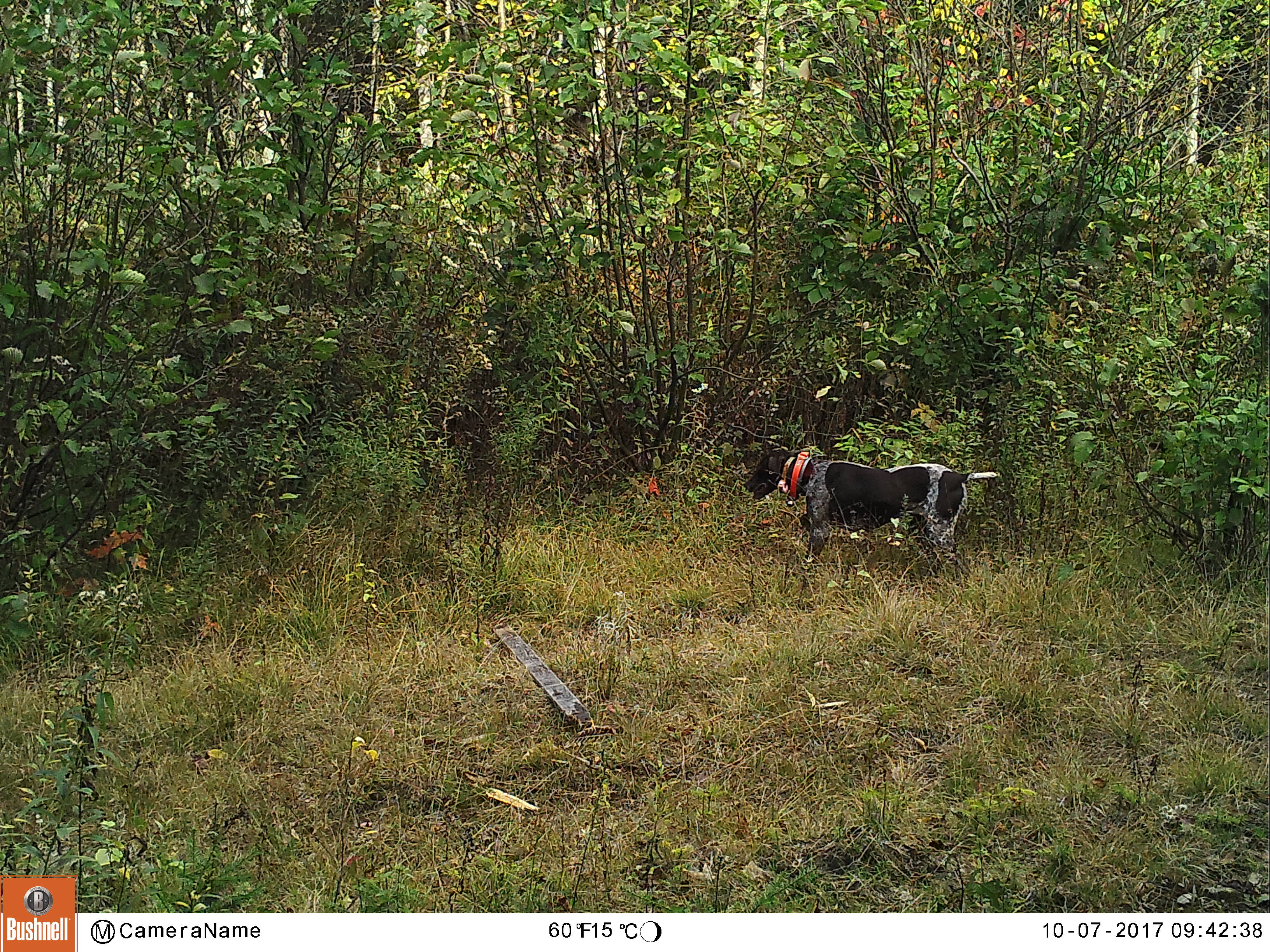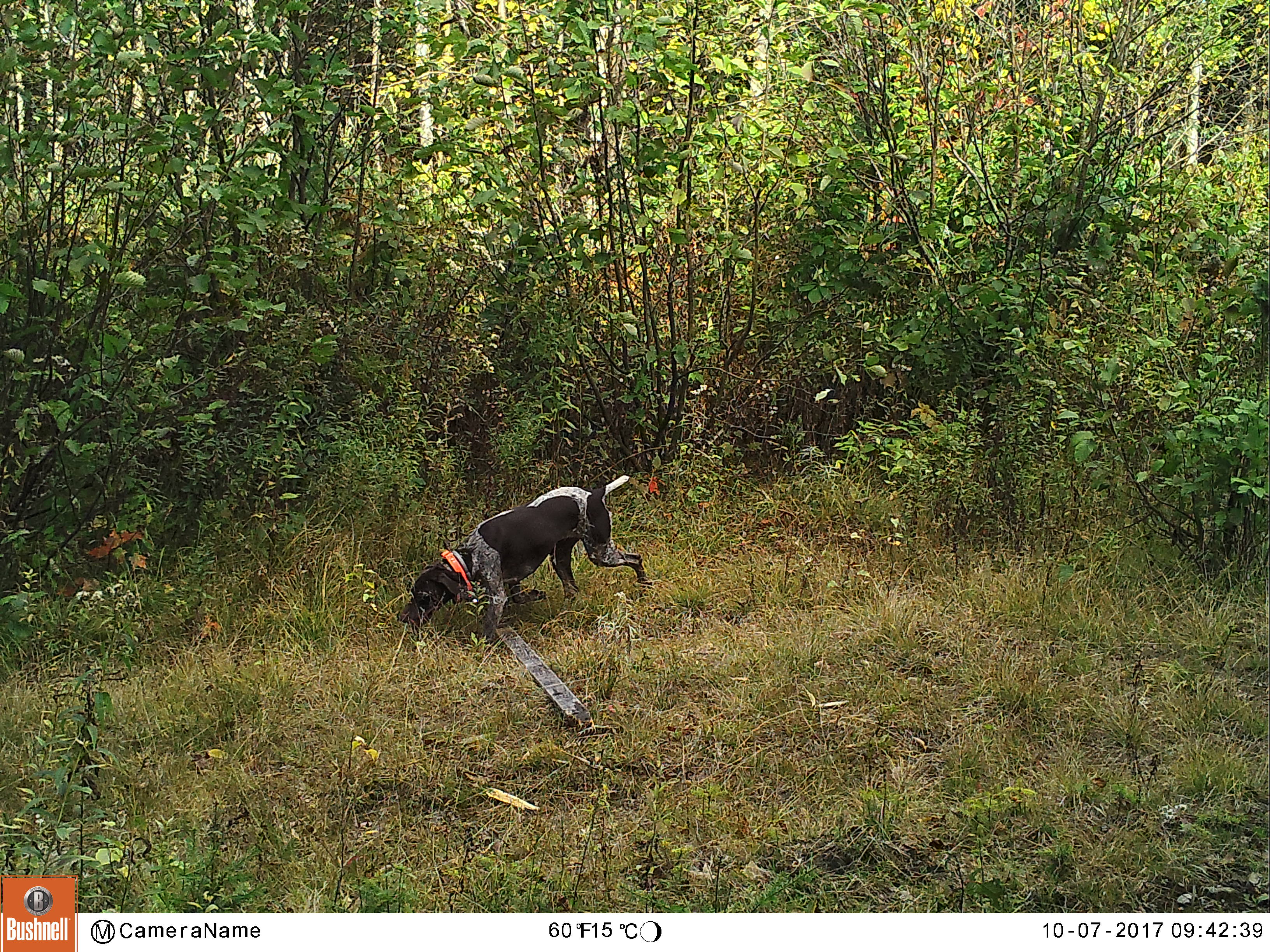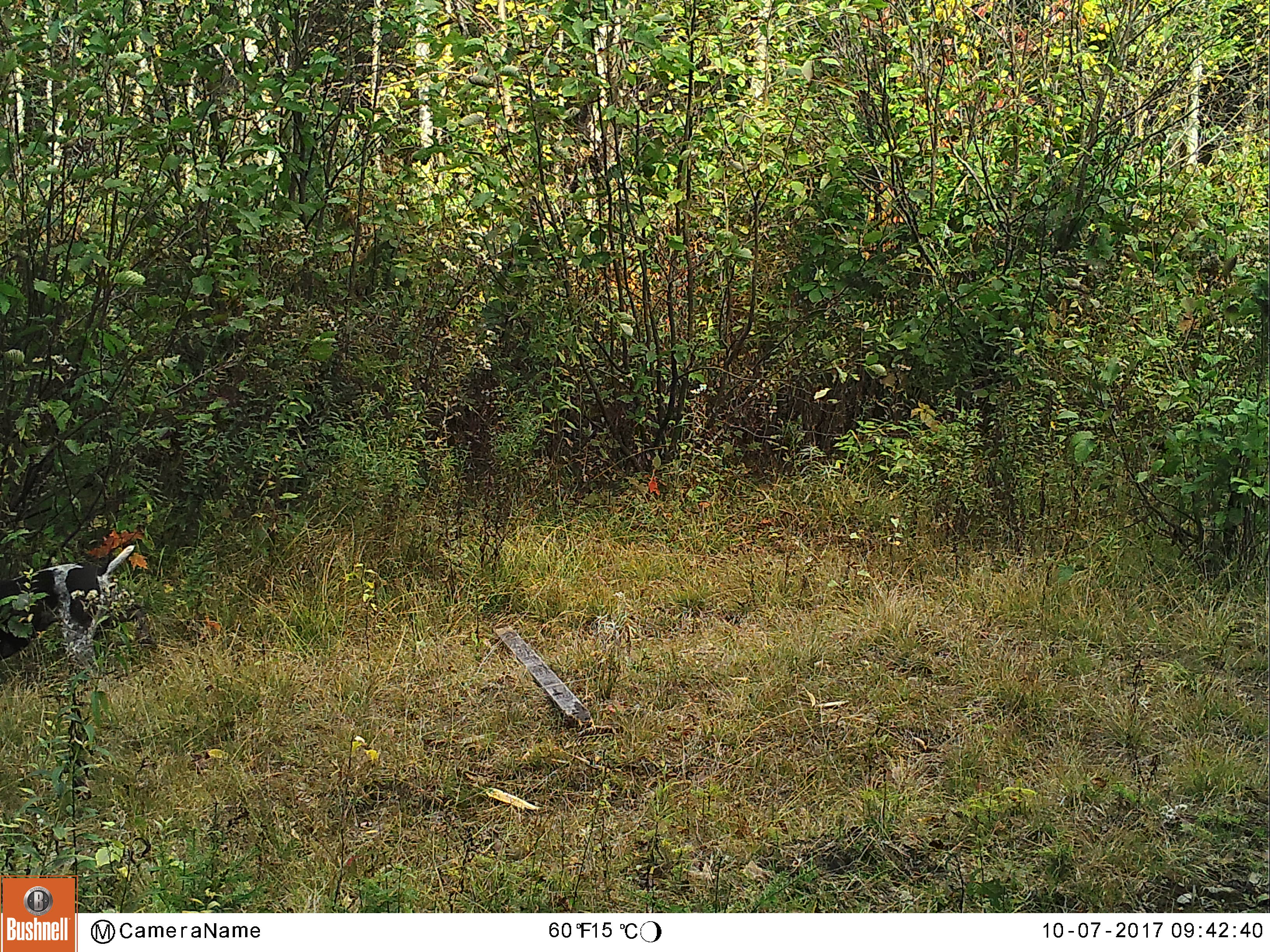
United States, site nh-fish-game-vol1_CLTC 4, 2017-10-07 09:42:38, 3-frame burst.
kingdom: Animalia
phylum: Chordata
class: Mammalia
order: Carnivora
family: Canidae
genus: Canis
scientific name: Canis familiaris familiaris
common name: domestic dog